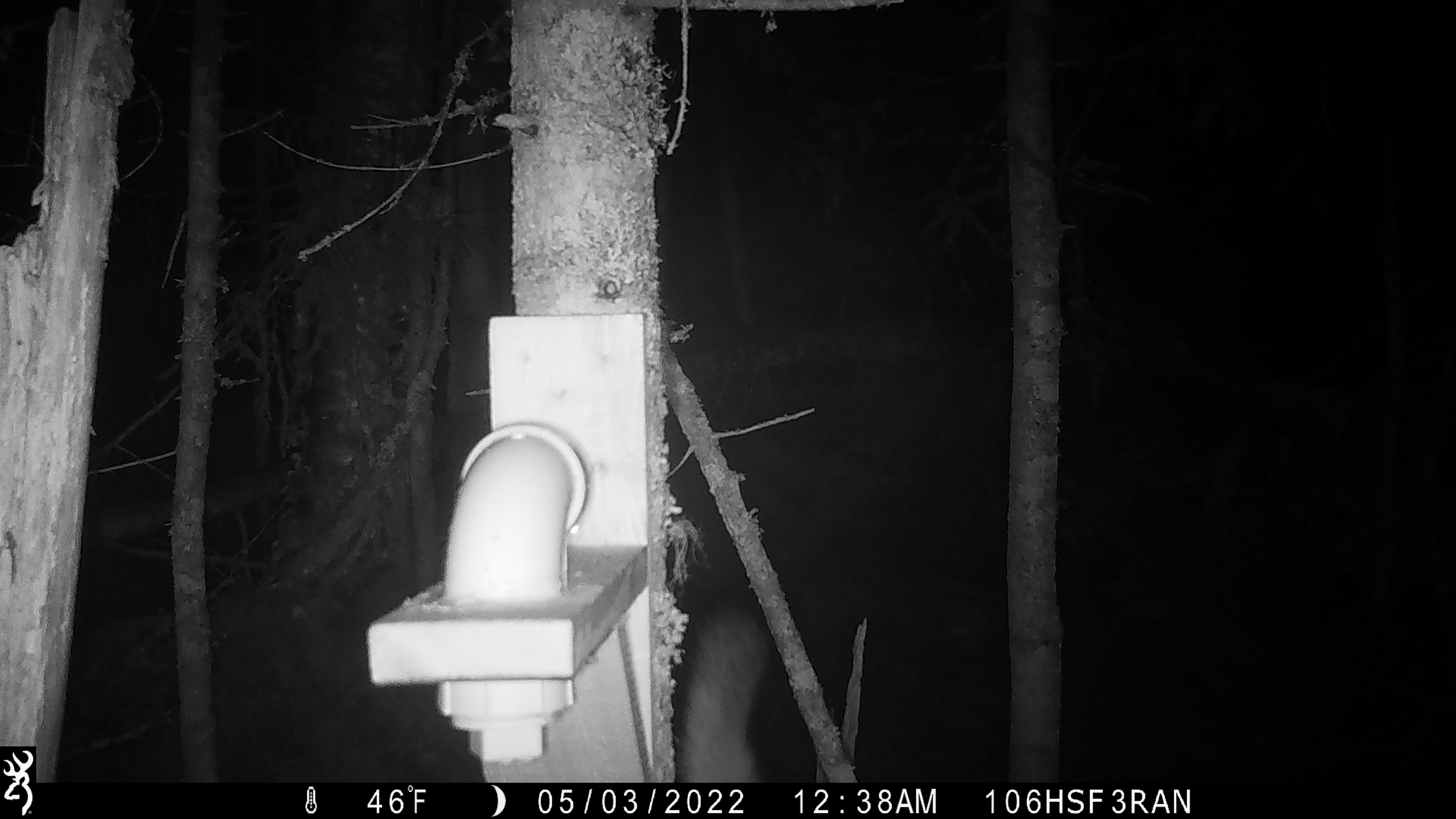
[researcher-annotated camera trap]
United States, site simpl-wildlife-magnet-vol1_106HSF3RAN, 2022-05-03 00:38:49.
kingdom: Animalia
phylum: Chordata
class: Mammalia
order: Carnivora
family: Mustelidae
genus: Martes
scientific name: Martes americana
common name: american marten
American marten (Martes americana).